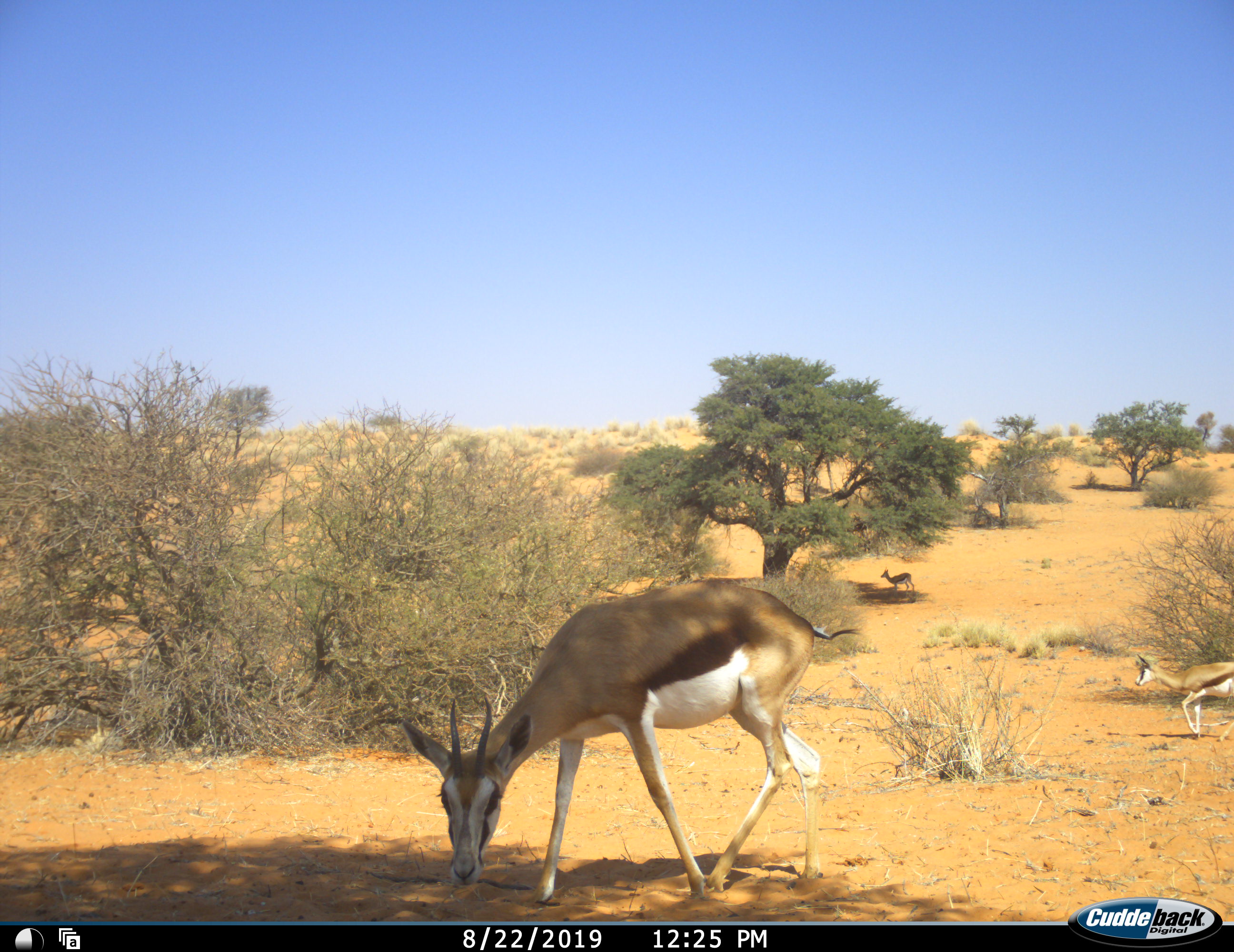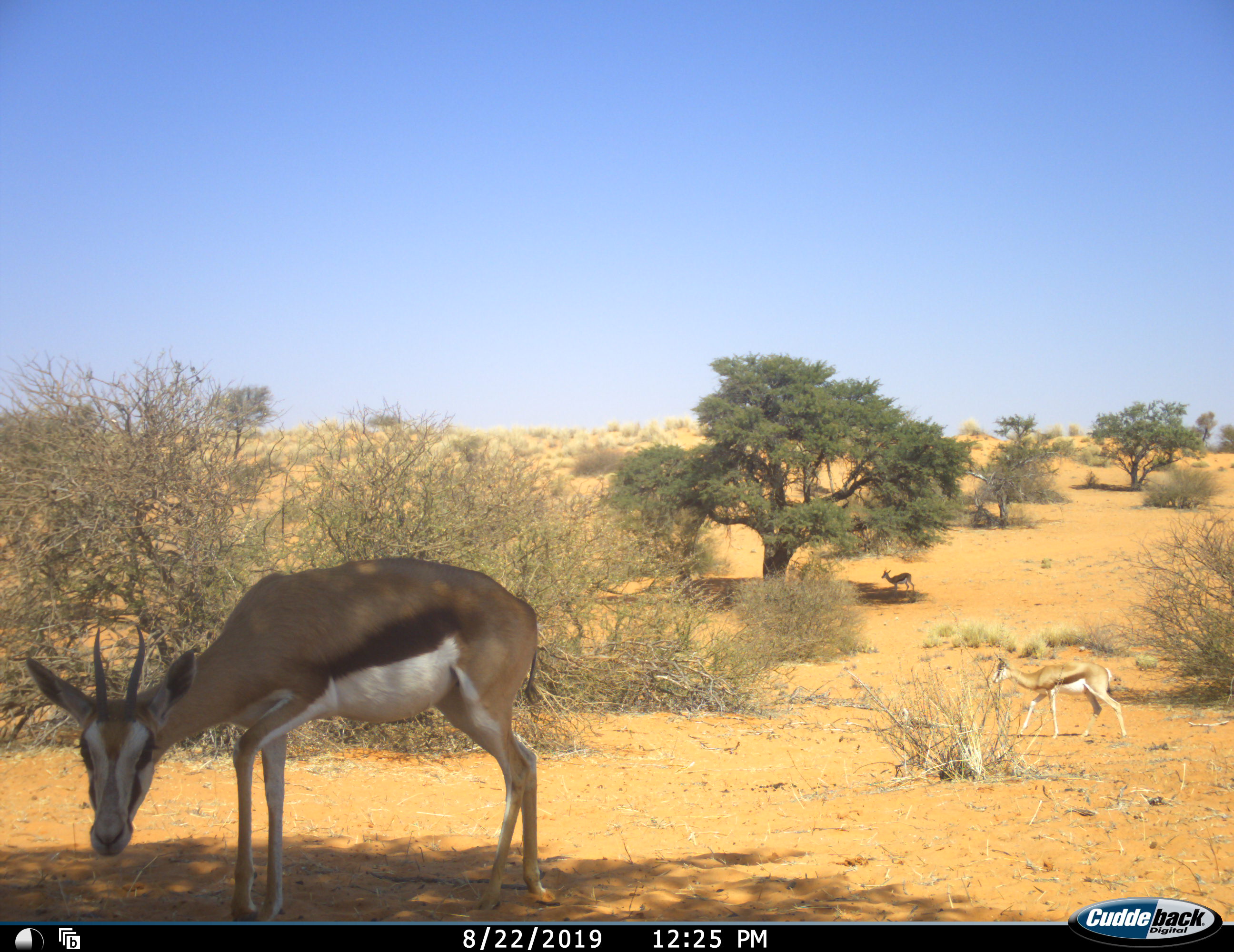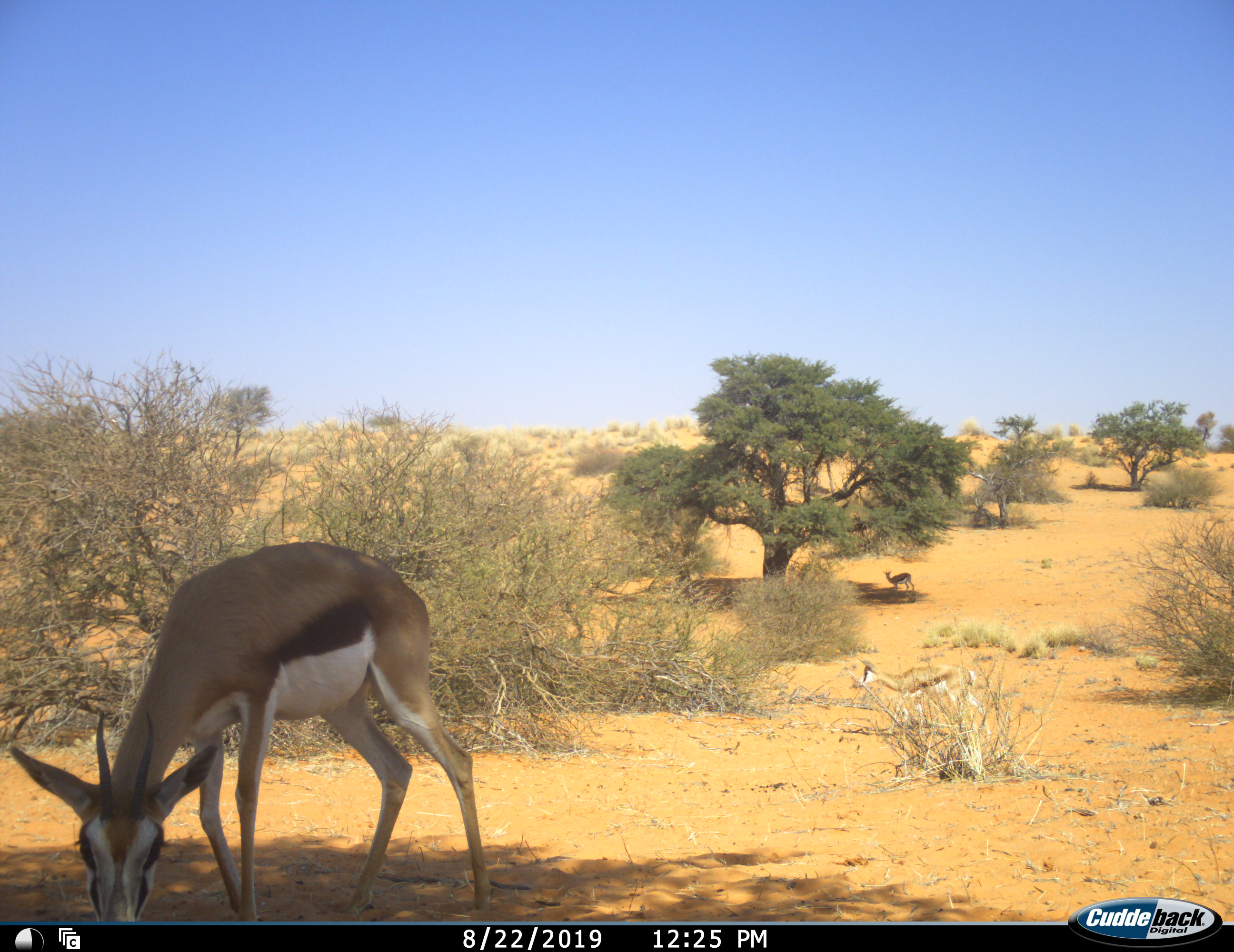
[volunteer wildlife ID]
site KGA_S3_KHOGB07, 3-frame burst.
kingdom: Animalia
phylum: Chordata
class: Mammalia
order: Artiodactyla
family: Bovidae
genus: Antidorcas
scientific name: Antidorcas marsupialis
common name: springbok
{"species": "springbok (Antidorcas marsupialis)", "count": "3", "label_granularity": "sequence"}